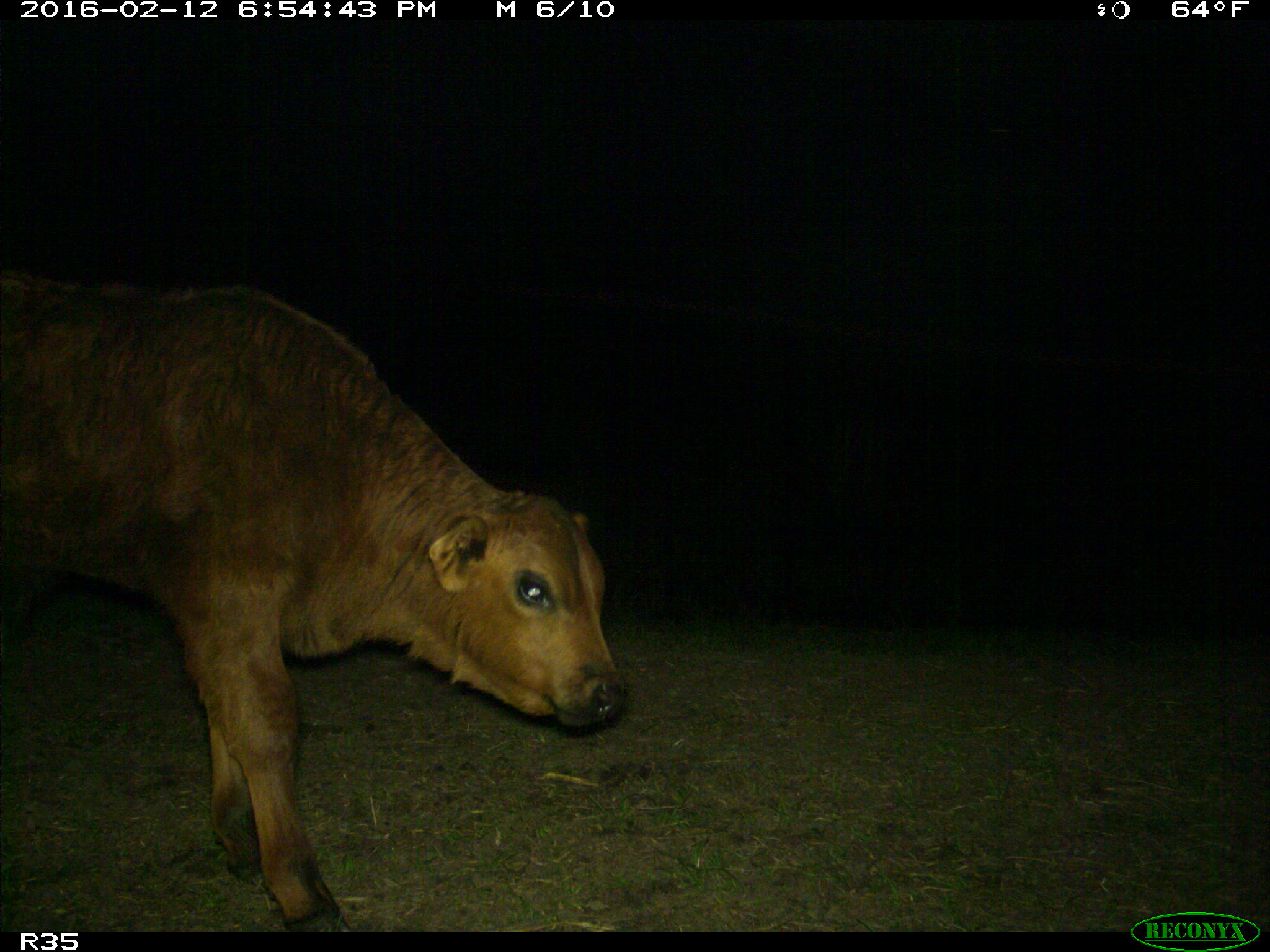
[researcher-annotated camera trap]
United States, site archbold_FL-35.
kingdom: Animalia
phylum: Chordata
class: Mammalia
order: Artiodactyla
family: Bovidae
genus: Bos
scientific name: Bos taurus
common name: domestic cow